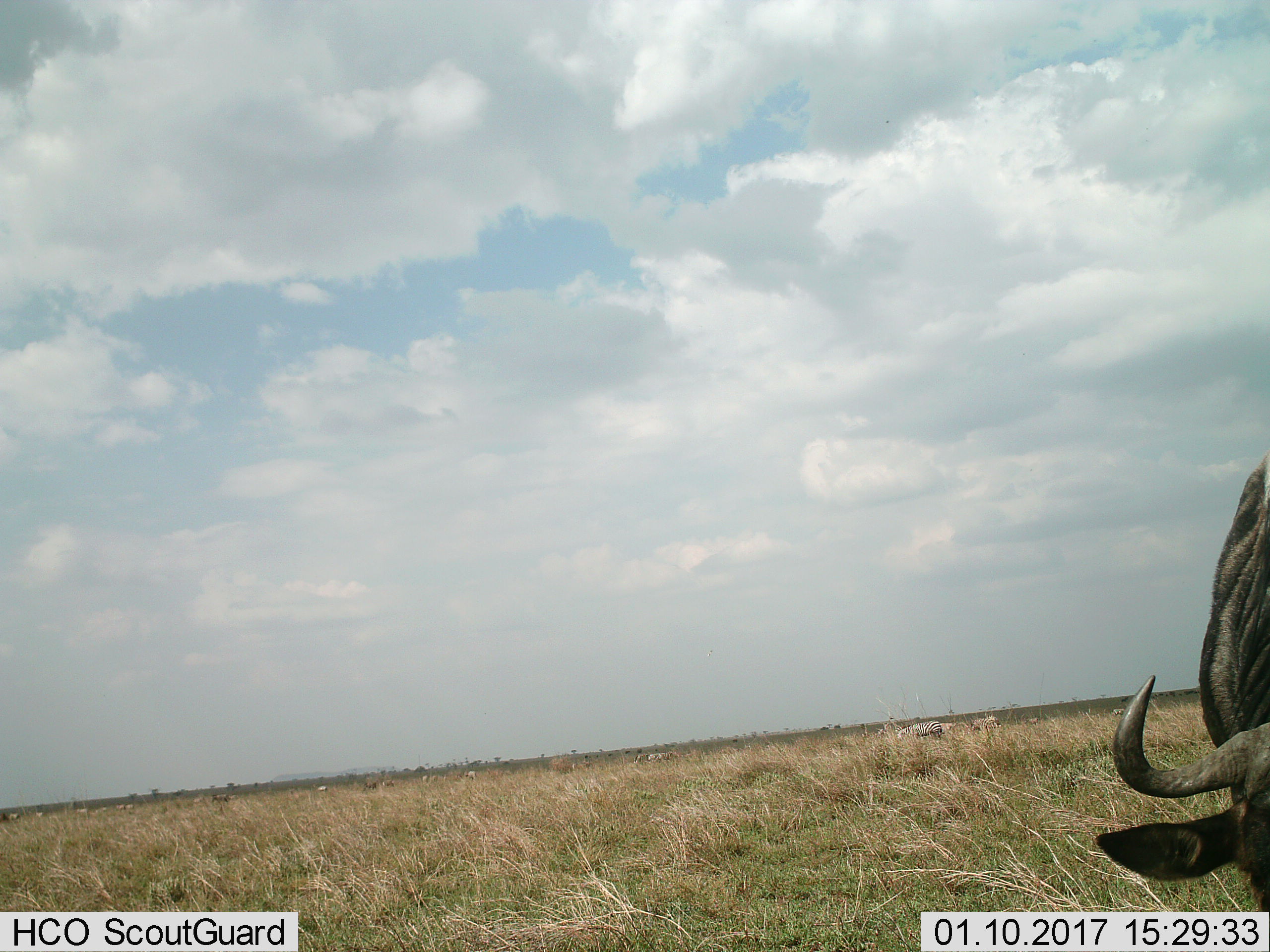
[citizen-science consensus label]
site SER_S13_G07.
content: unidentified animal